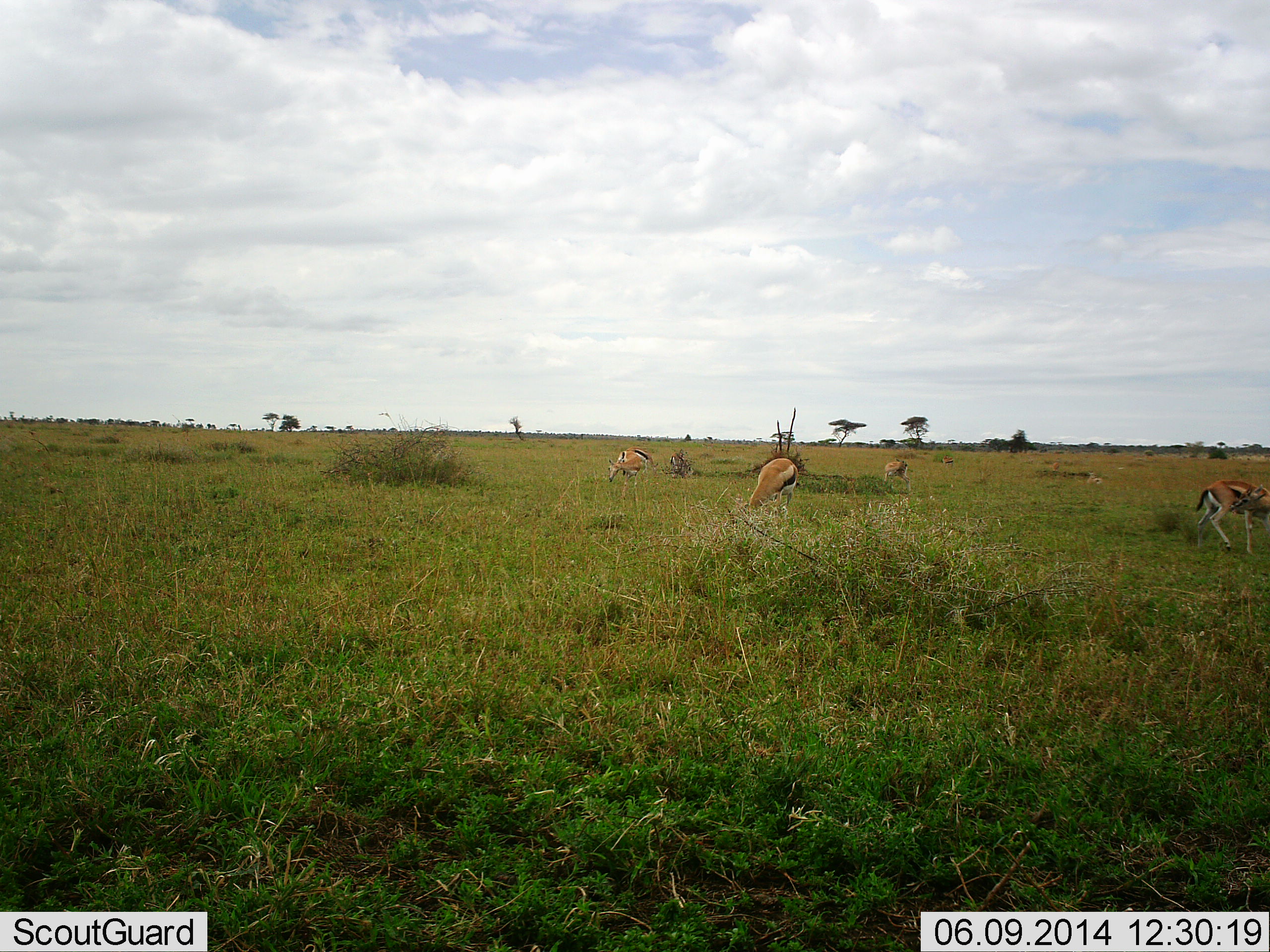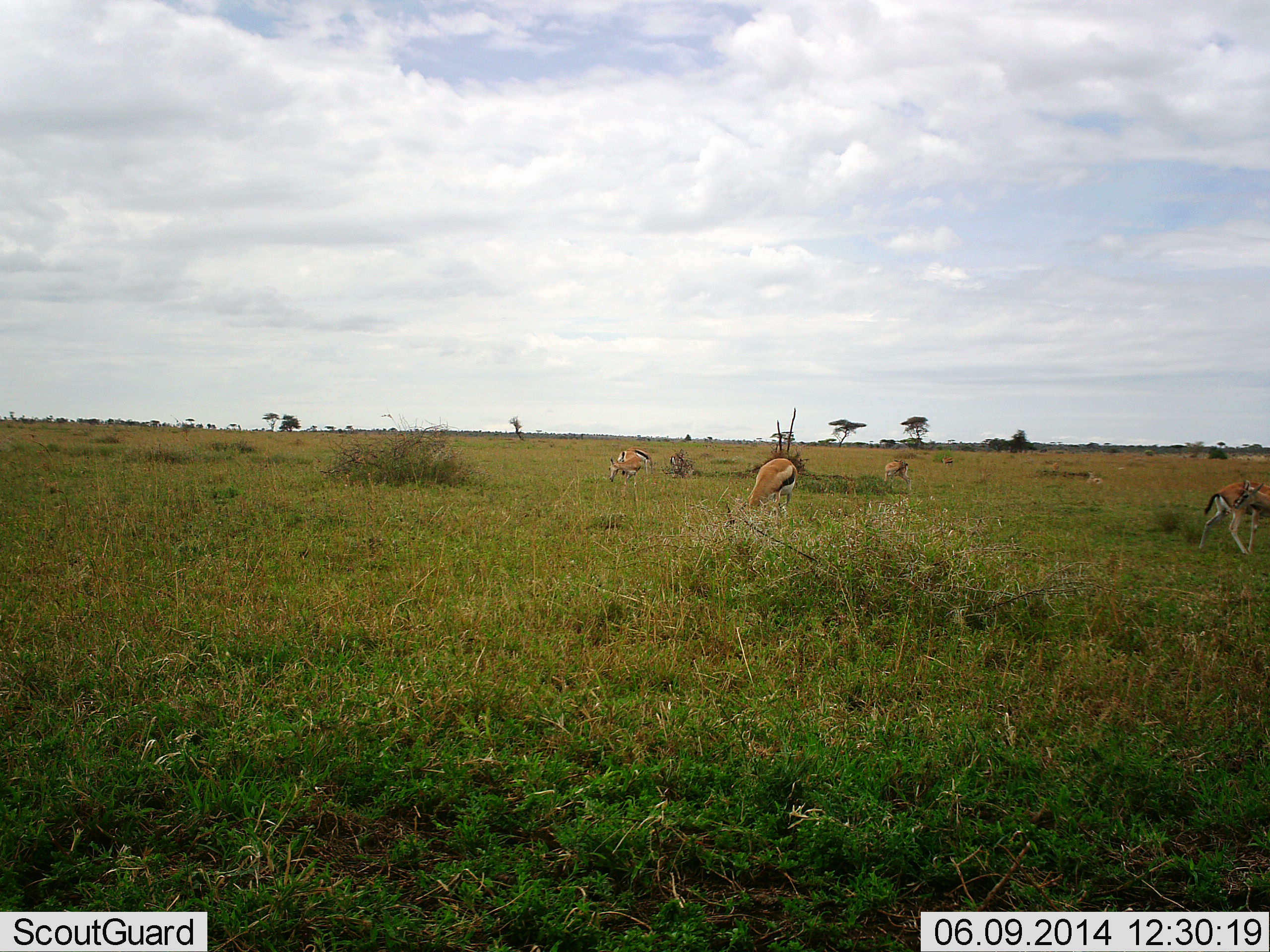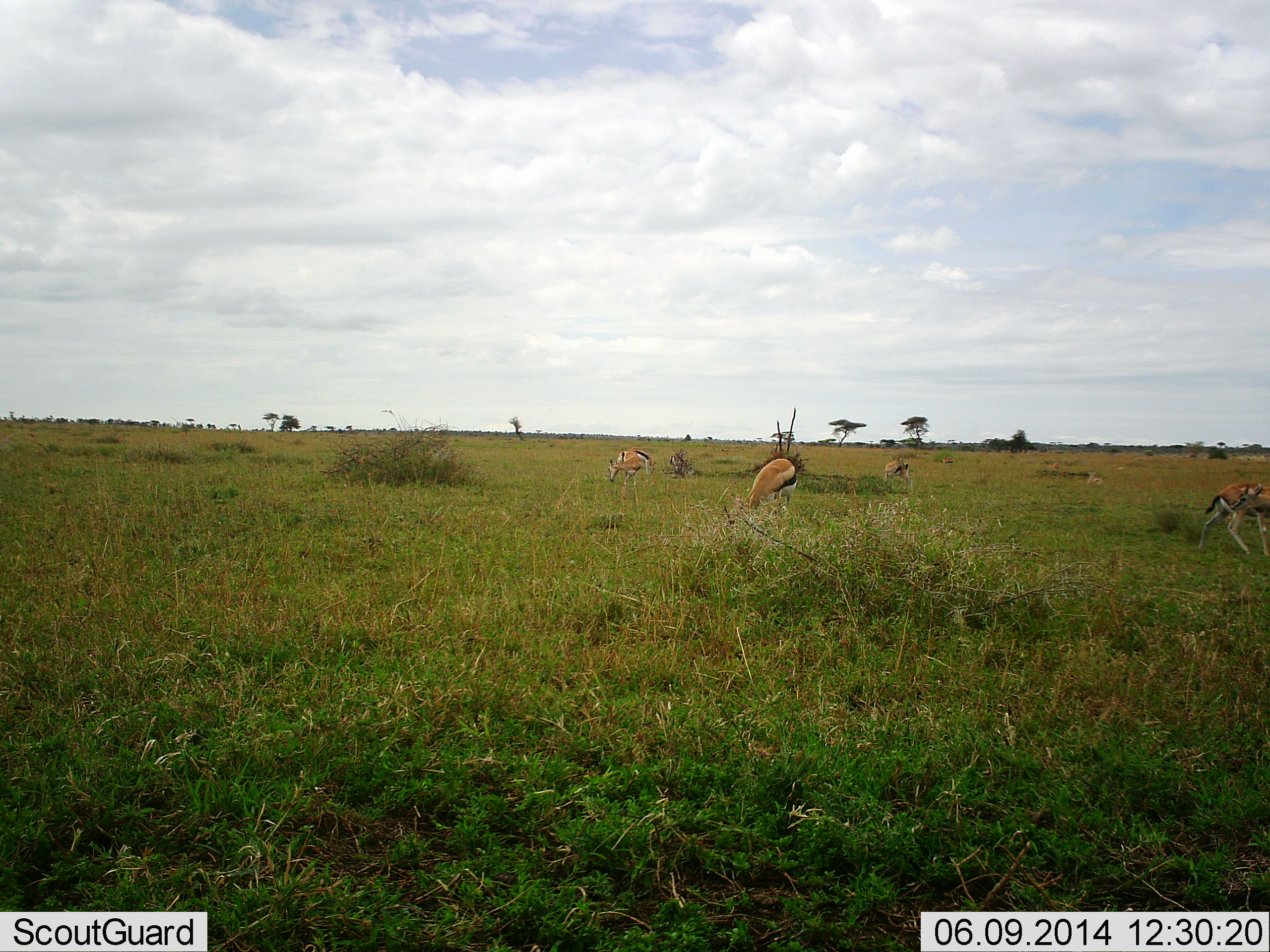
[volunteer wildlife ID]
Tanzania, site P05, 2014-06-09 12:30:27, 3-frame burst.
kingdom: Animalia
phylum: Chordata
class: Mammalia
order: Artiodactyla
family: Bovidae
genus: Eudorcas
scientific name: Eudorcas thomsonii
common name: thomson's gazelle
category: gazellethomsons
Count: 4.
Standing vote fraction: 50%.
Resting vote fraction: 0%.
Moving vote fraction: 25%.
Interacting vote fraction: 0%.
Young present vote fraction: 3%.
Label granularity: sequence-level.